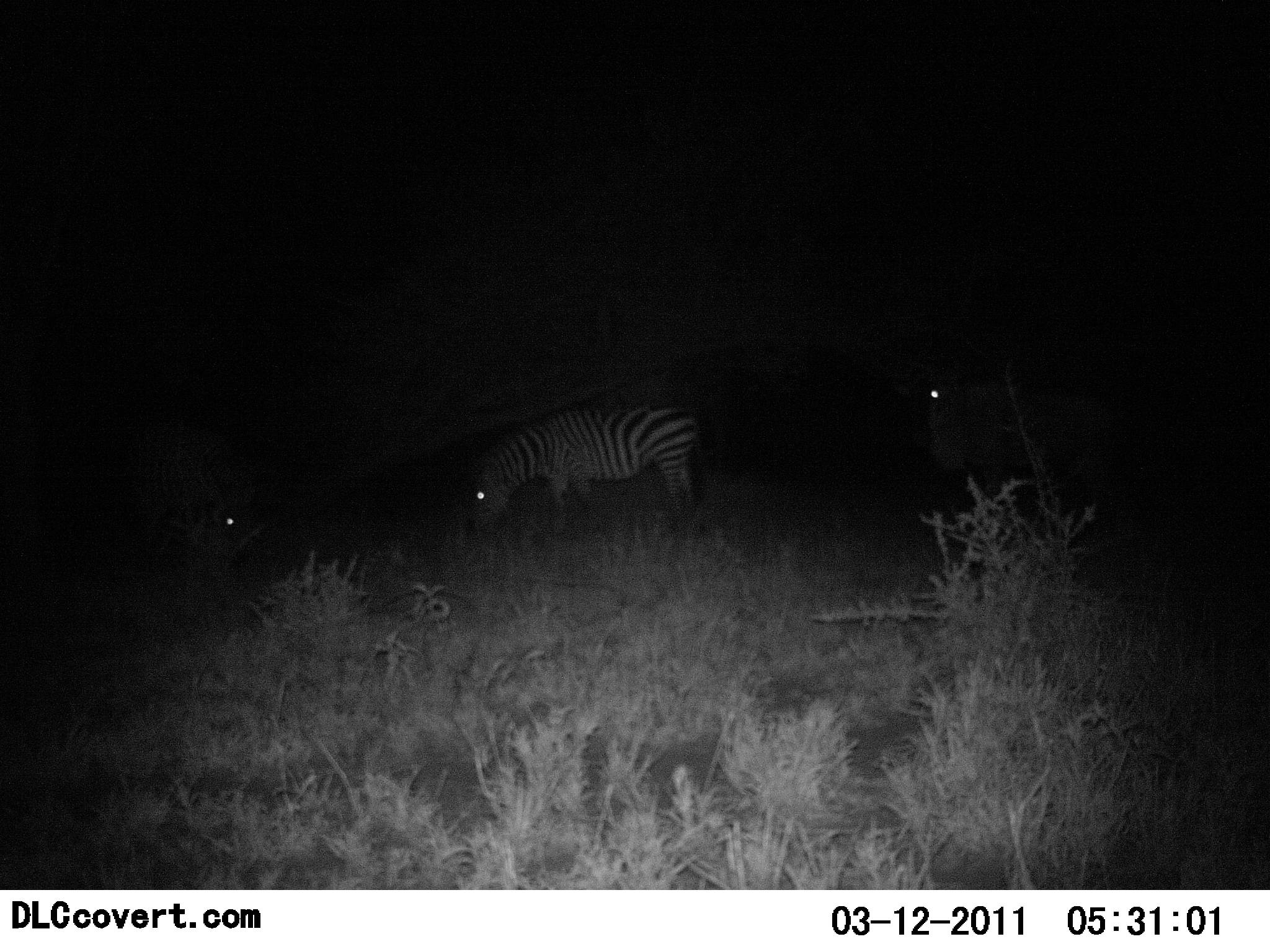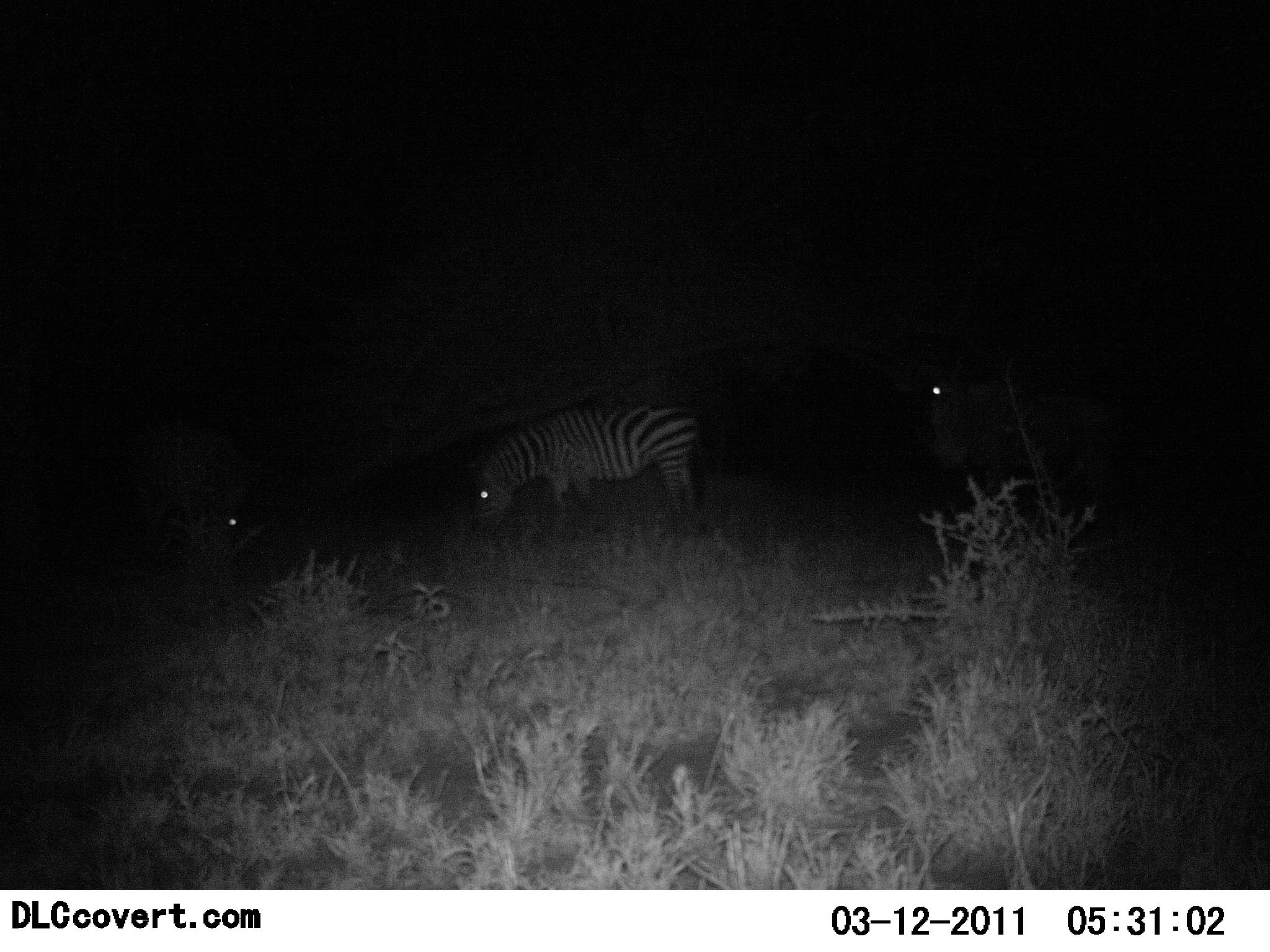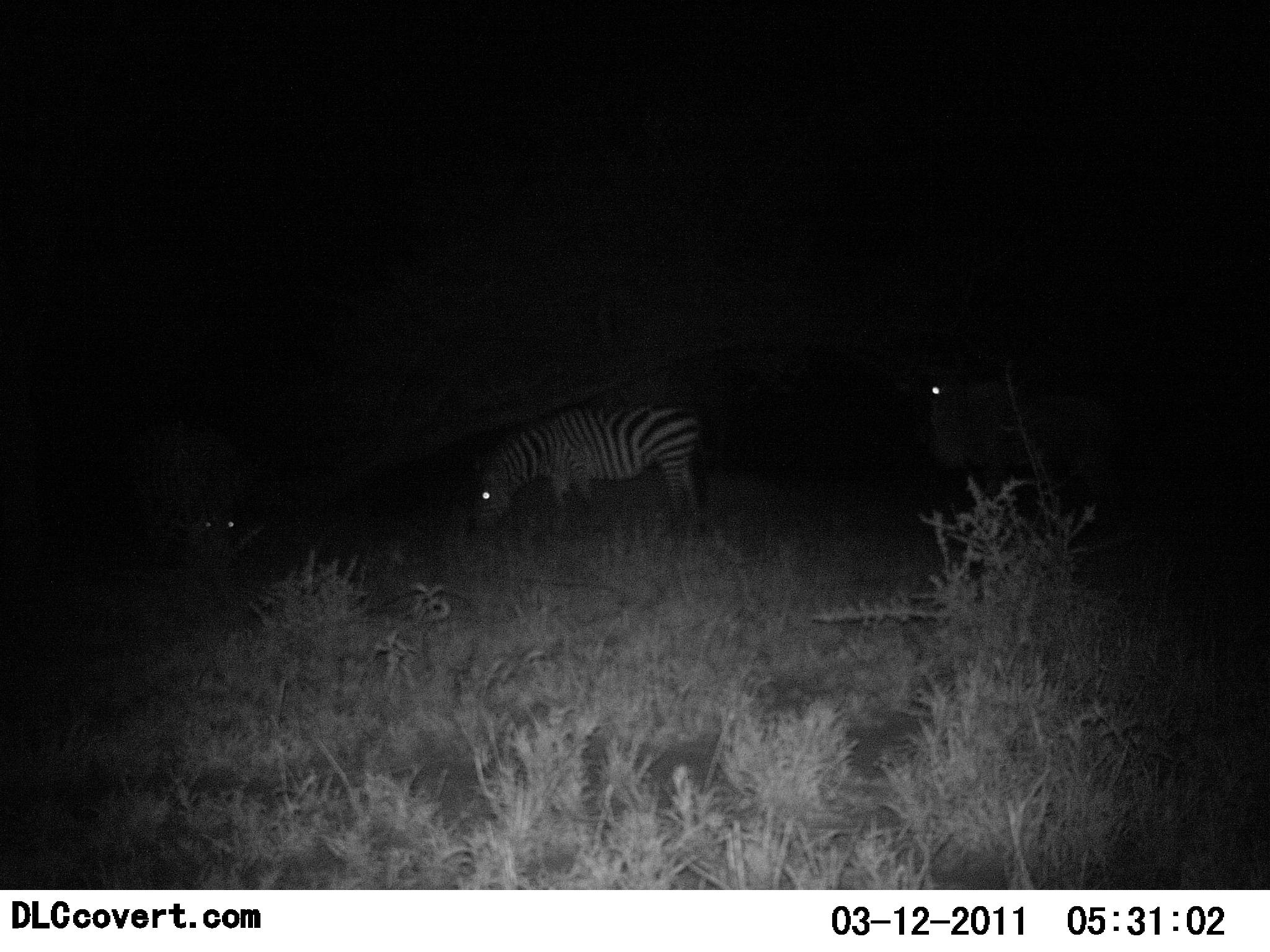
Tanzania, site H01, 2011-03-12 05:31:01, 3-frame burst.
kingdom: Animalia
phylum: Chordata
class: Mammalia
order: Perissodactyla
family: Equidae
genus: Equus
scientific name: Equus quagga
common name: plains zebra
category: zebra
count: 3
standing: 37%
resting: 5%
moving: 0%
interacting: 0%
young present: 0%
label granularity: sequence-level